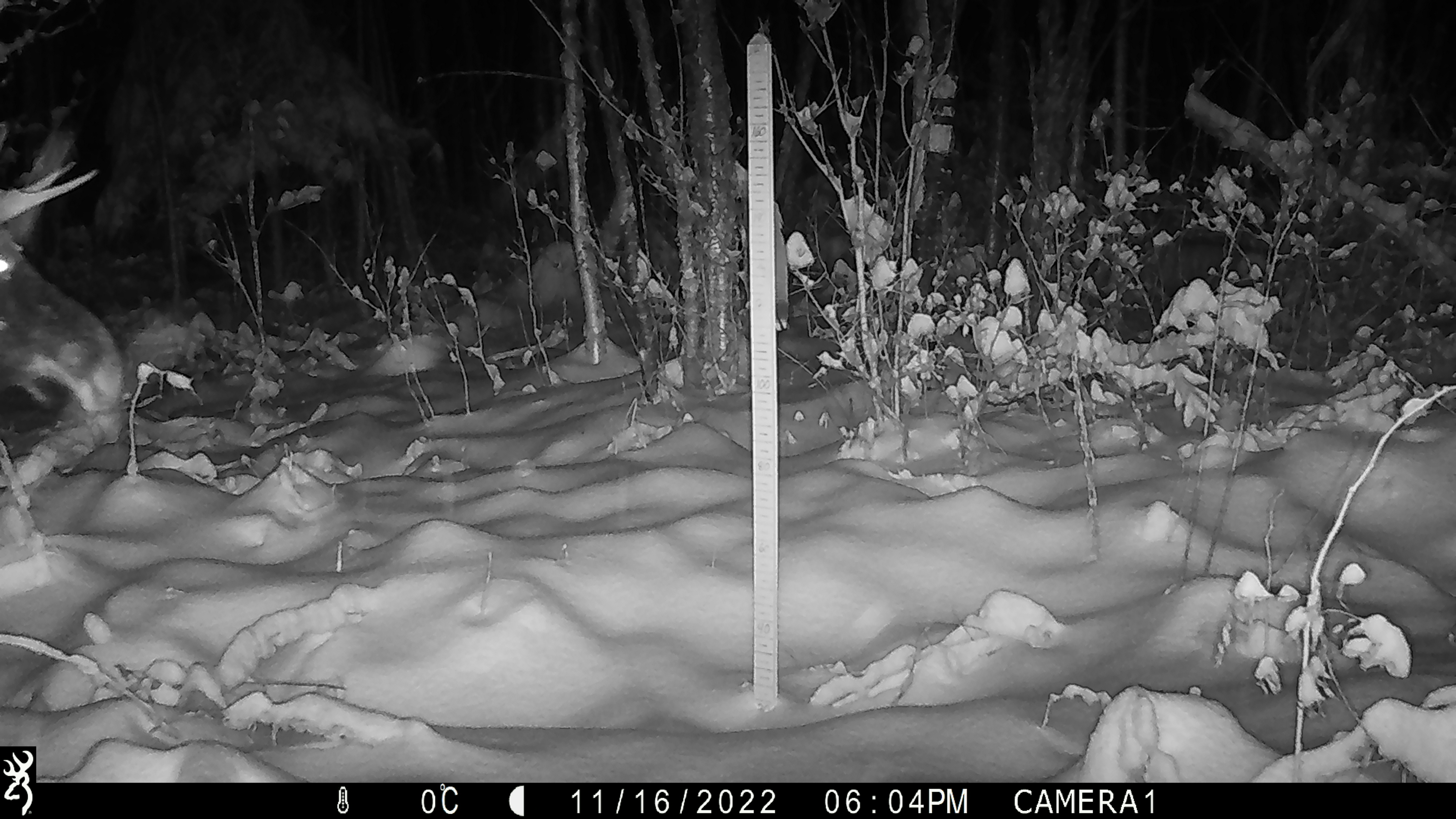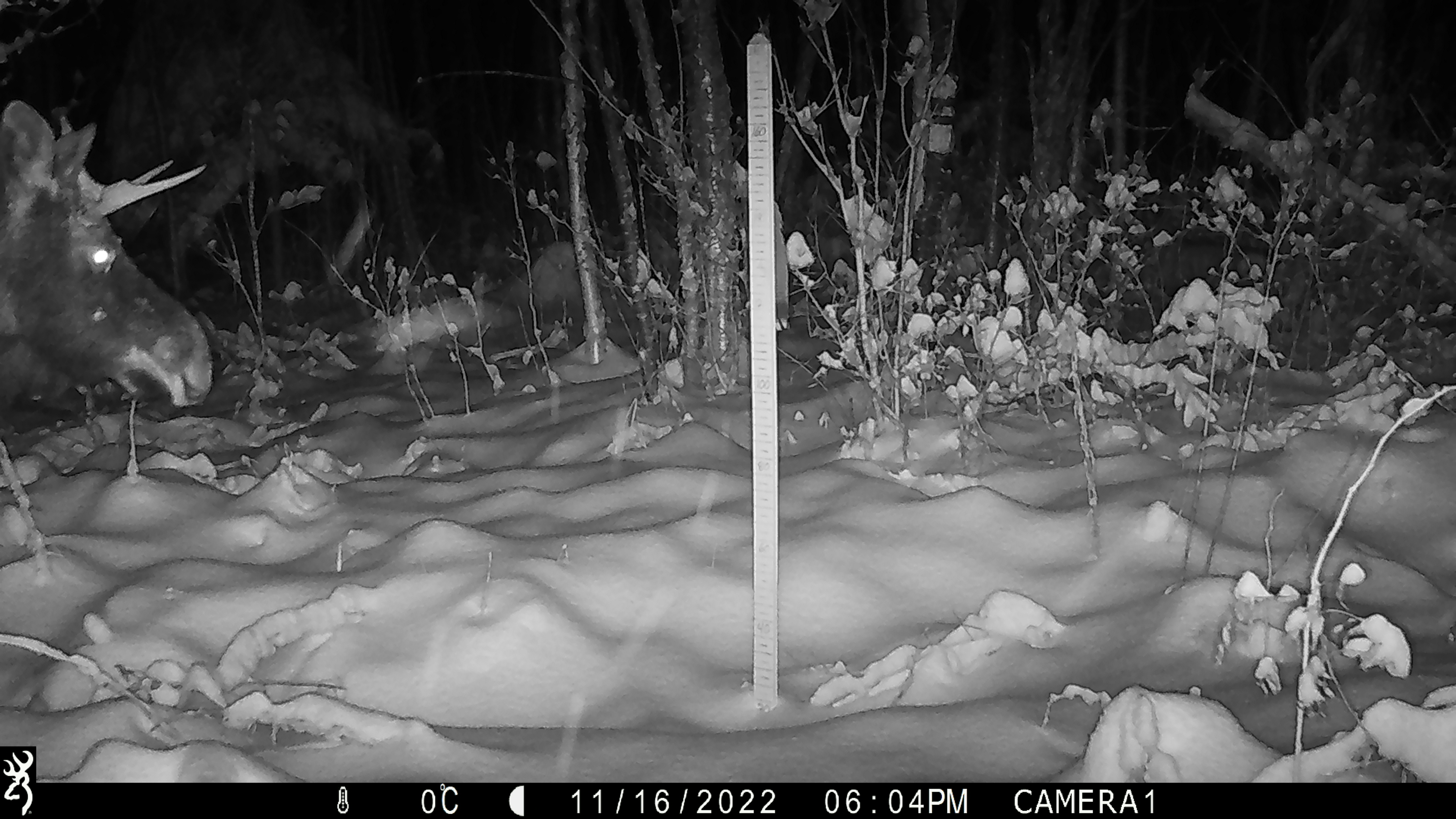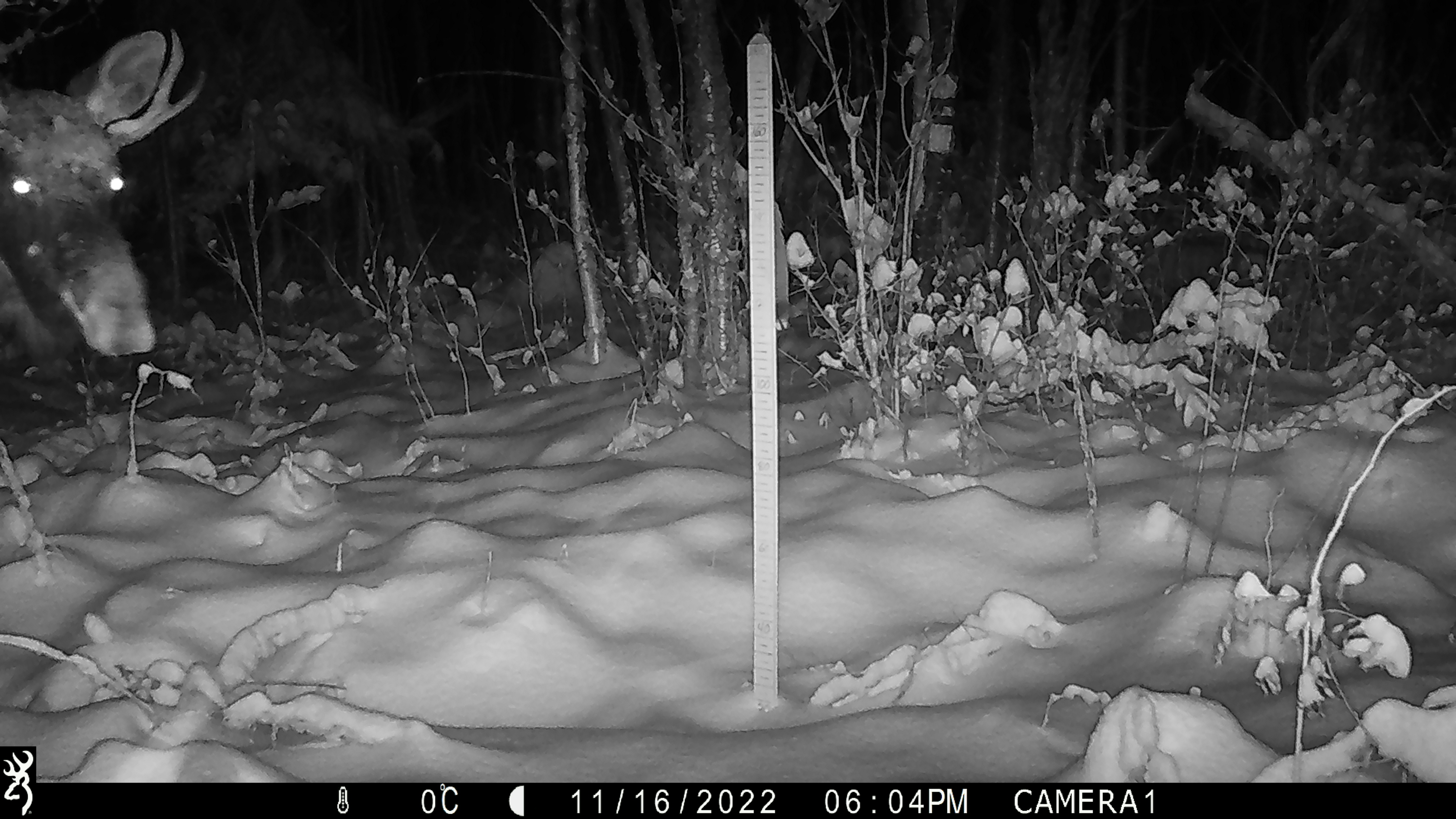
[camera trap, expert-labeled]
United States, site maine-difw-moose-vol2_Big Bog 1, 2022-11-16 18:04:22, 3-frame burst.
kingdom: Animalia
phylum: Chordata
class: Mammalia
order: Artiodactyla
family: Cervidae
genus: Alces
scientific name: Alces alces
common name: moose